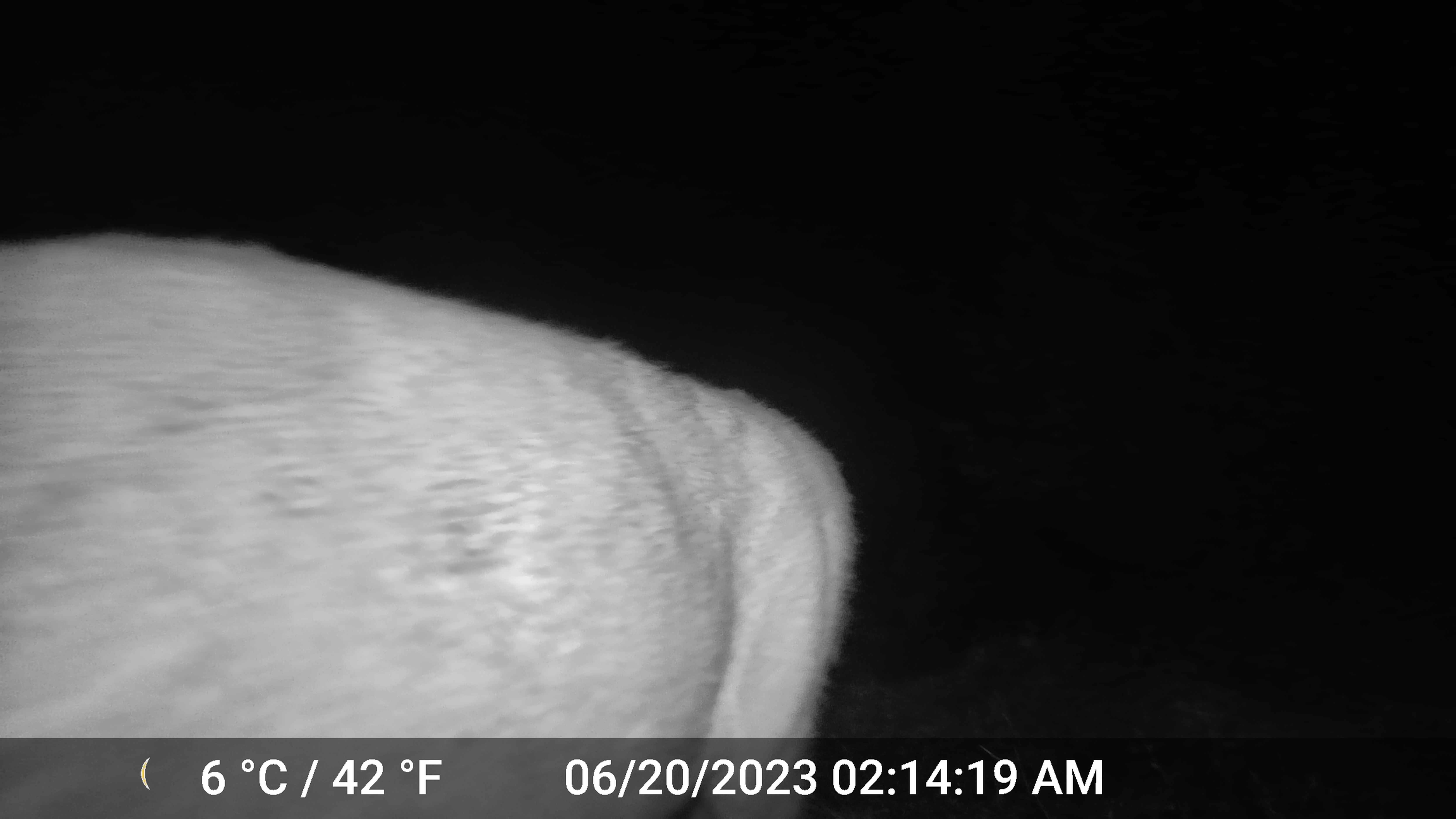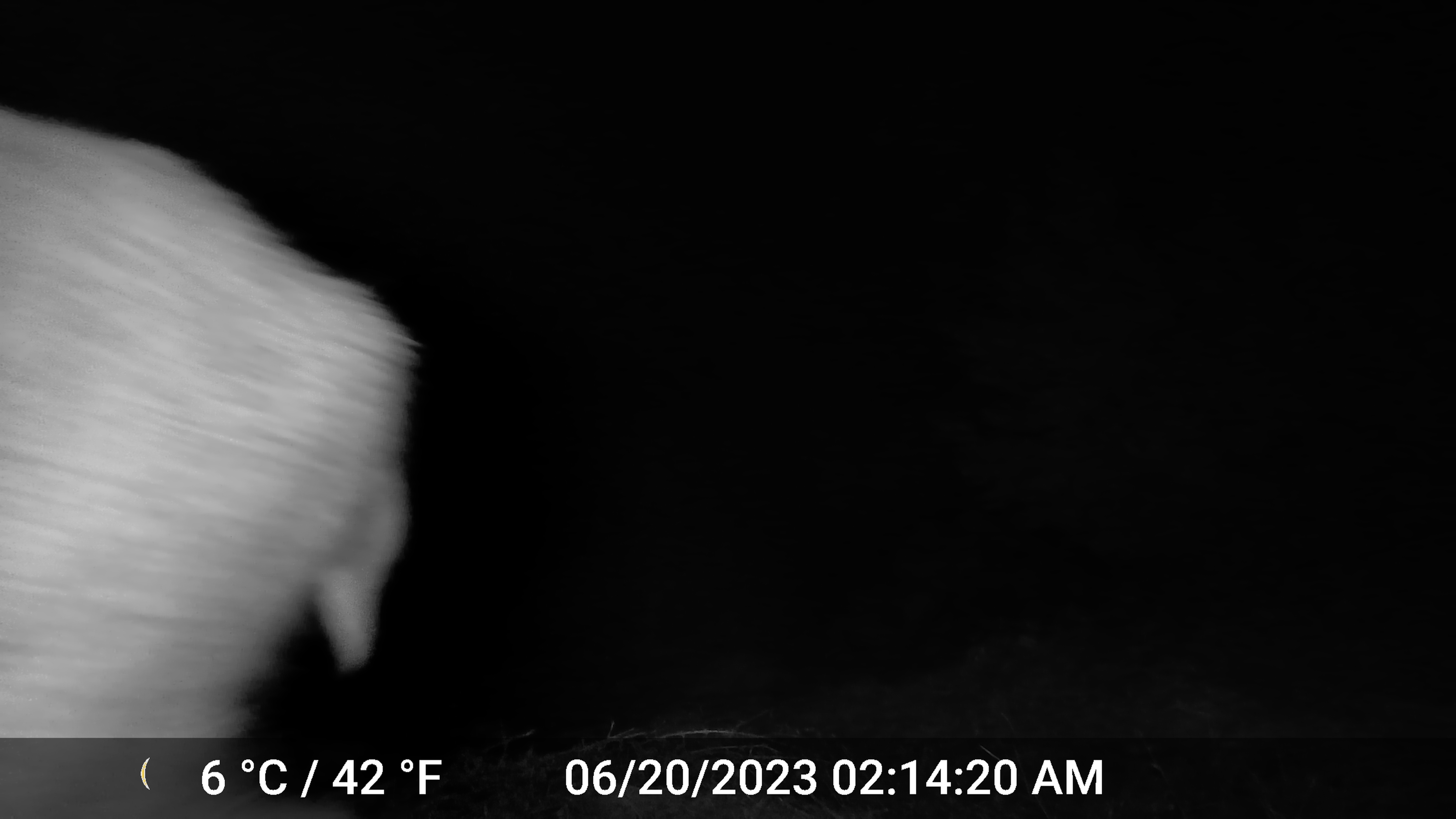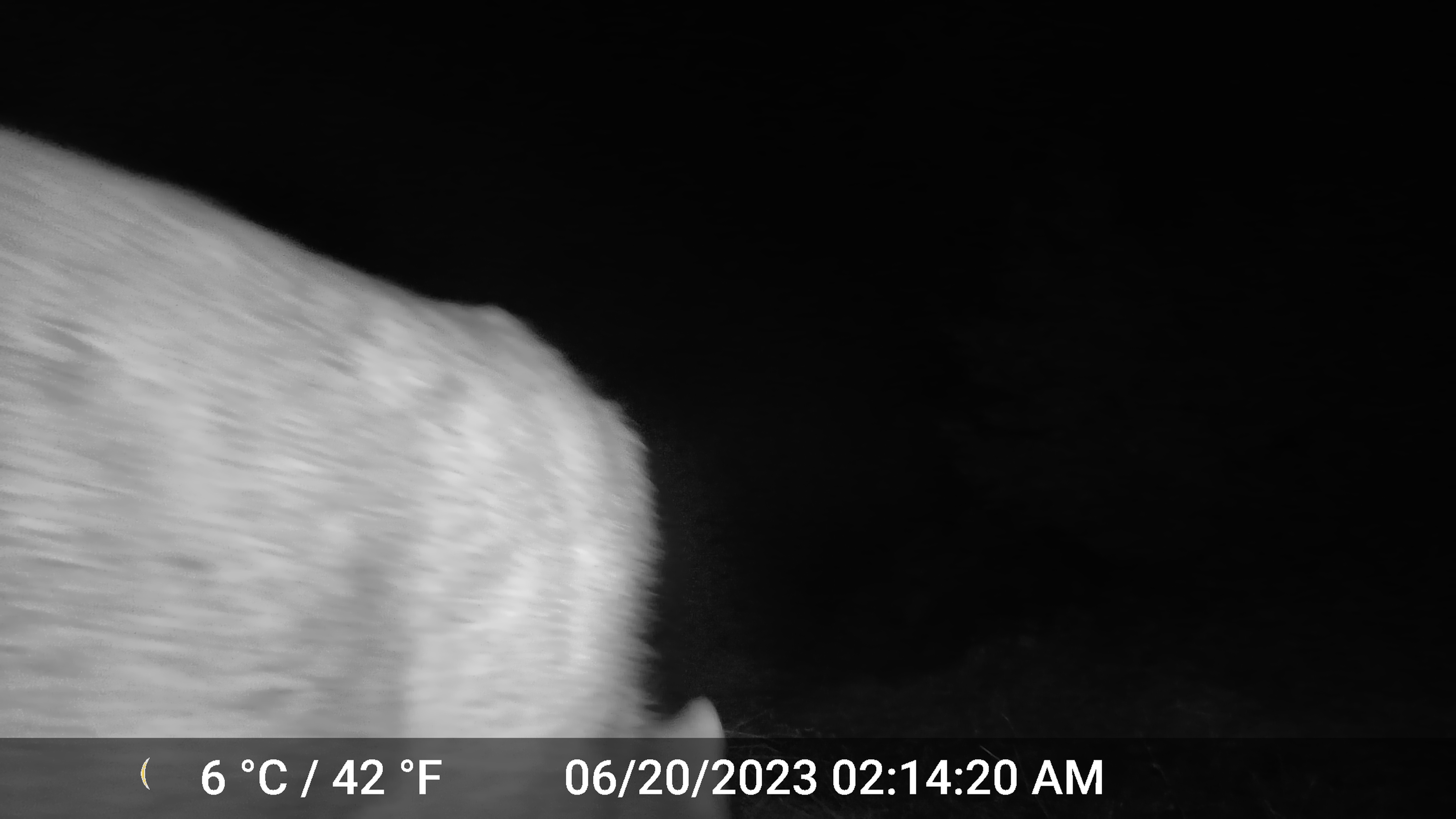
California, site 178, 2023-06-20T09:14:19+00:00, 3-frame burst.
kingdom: Animalia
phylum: Chordata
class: Mammalia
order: Artiodactyla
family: Cervidae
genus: Odocoileus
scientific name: Odocoileus hemionus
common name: mule deer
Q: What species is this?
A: Mule deer (Odocoileus hemionus).